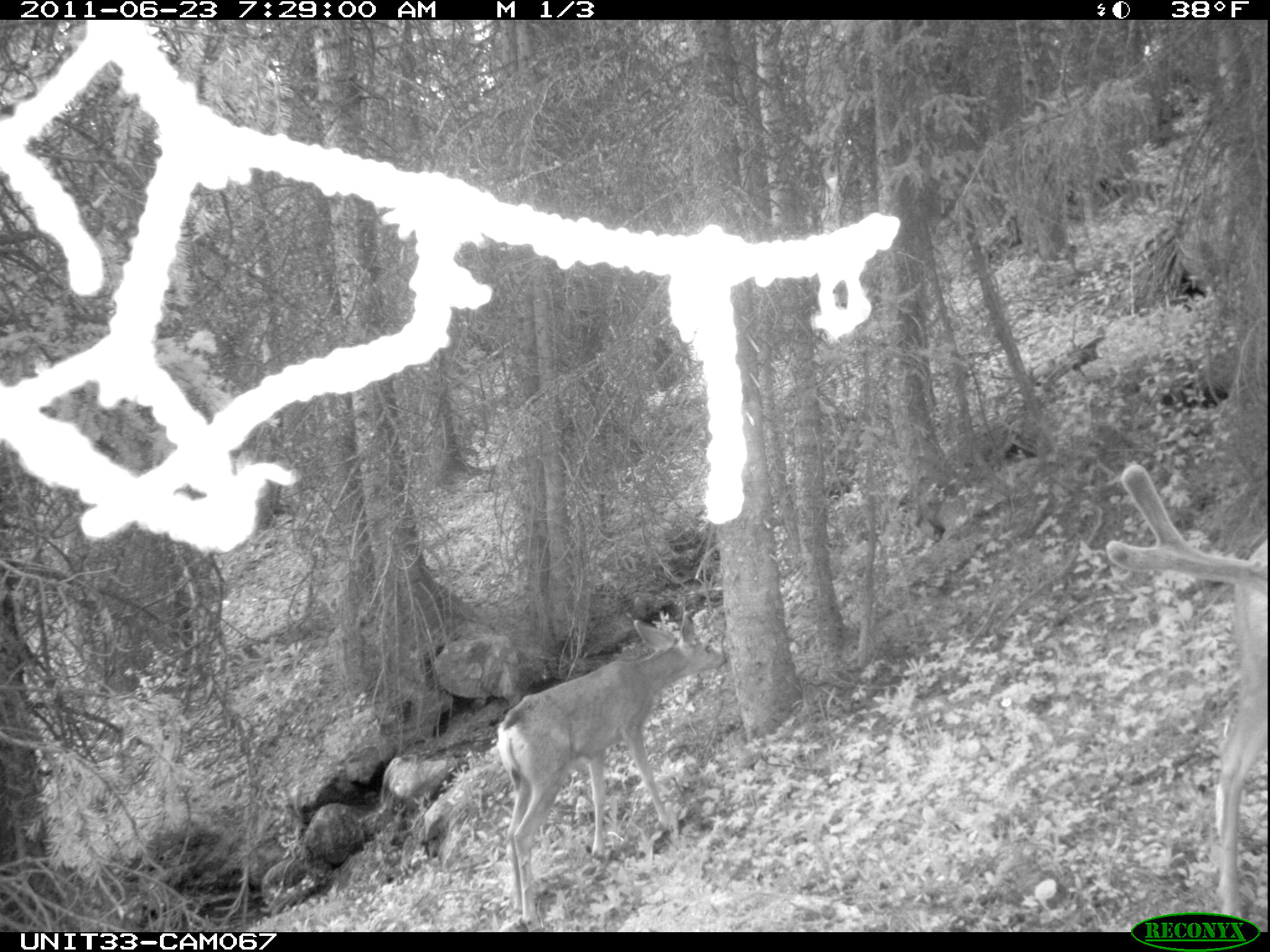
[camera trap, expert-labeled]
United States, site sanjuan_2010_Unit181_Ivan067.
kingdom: Animalia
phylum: Chordata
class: Mammalia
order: Artiodactyla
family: Cervidae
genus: Odocoileus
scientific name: Odocoileus hemionus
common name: mule deer